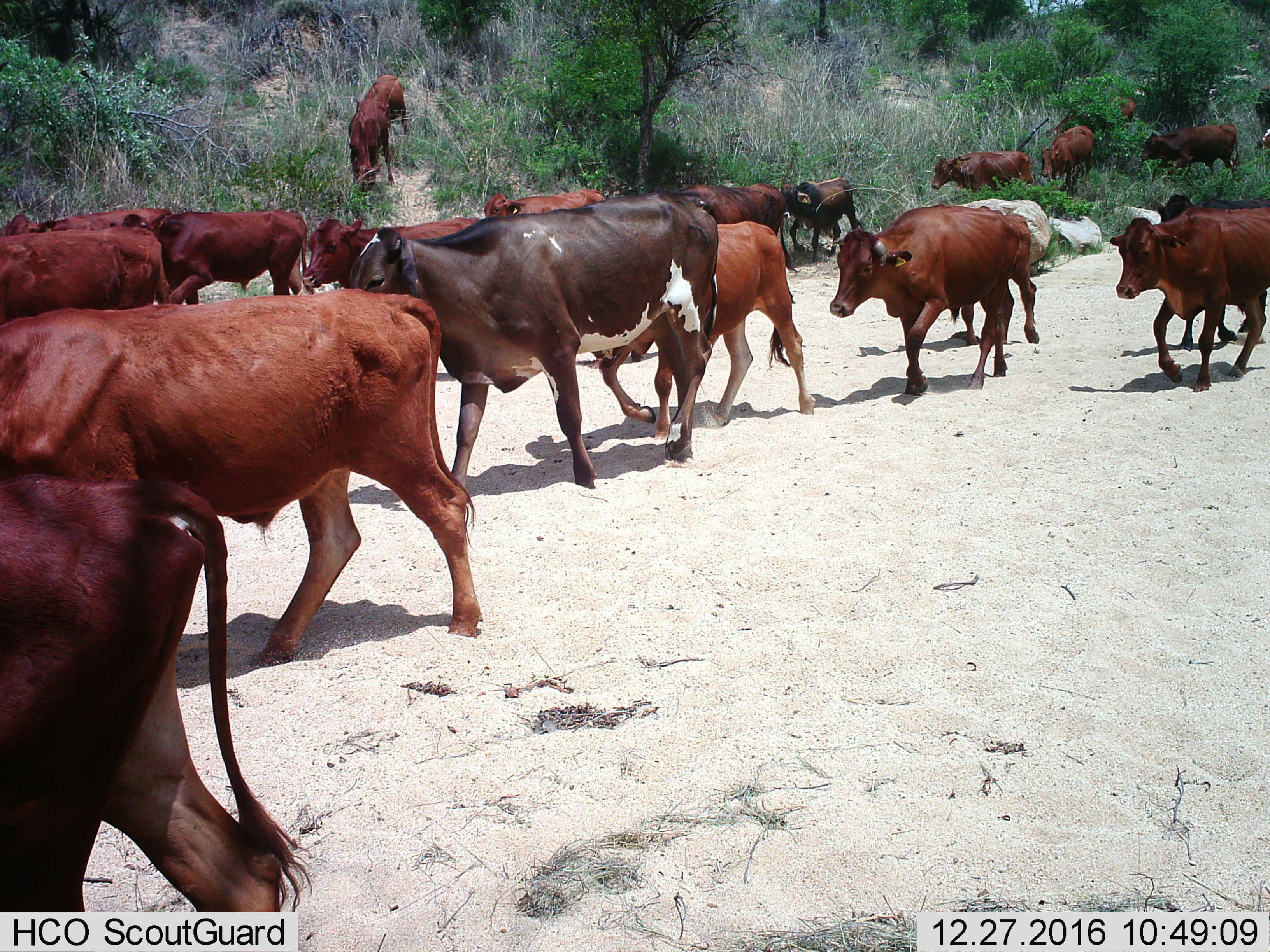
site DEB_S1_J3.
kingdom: Animalia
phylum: Chordata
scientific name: Vertebrata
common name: domestic animal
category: domesticanimal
Domesticanimal (domestic animal) (Vertebrata), count 11-50. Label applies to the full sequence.